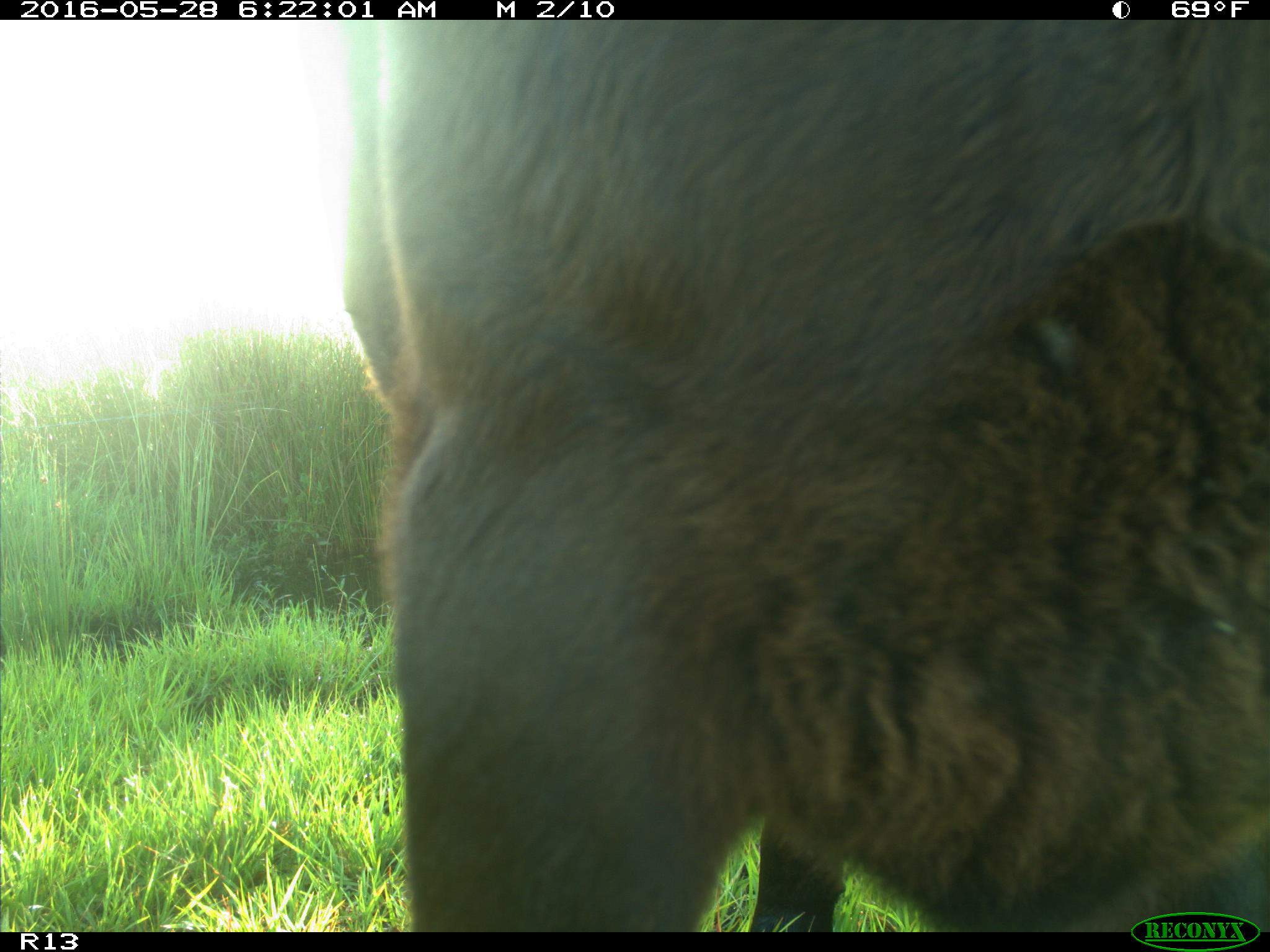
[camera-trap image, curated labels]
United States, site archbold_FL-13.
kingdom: Animalia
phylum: Chordata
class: Mammalia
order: Artiodactyla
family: Bovidae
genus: Bos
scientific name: Bos taurus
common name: domestic cow